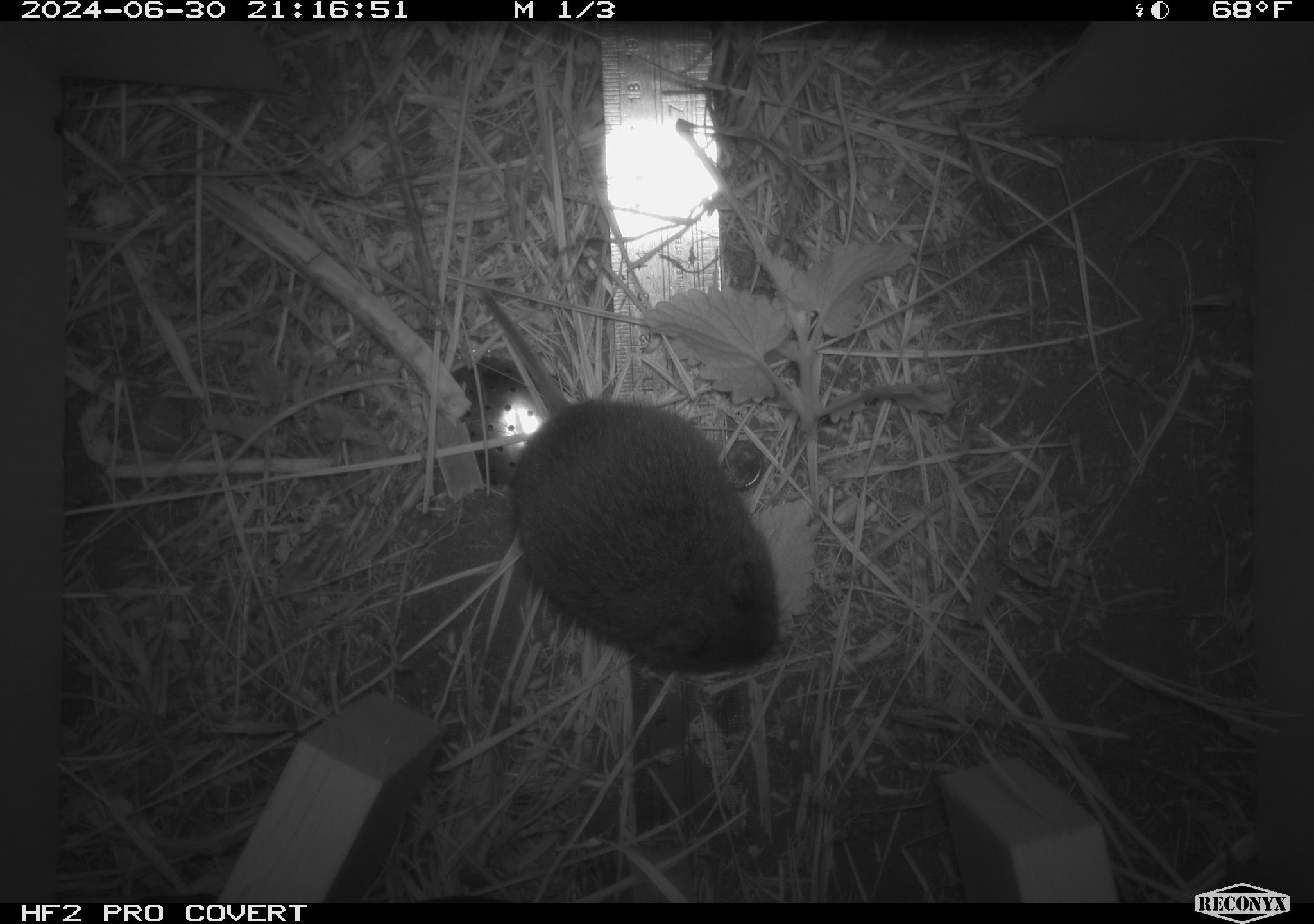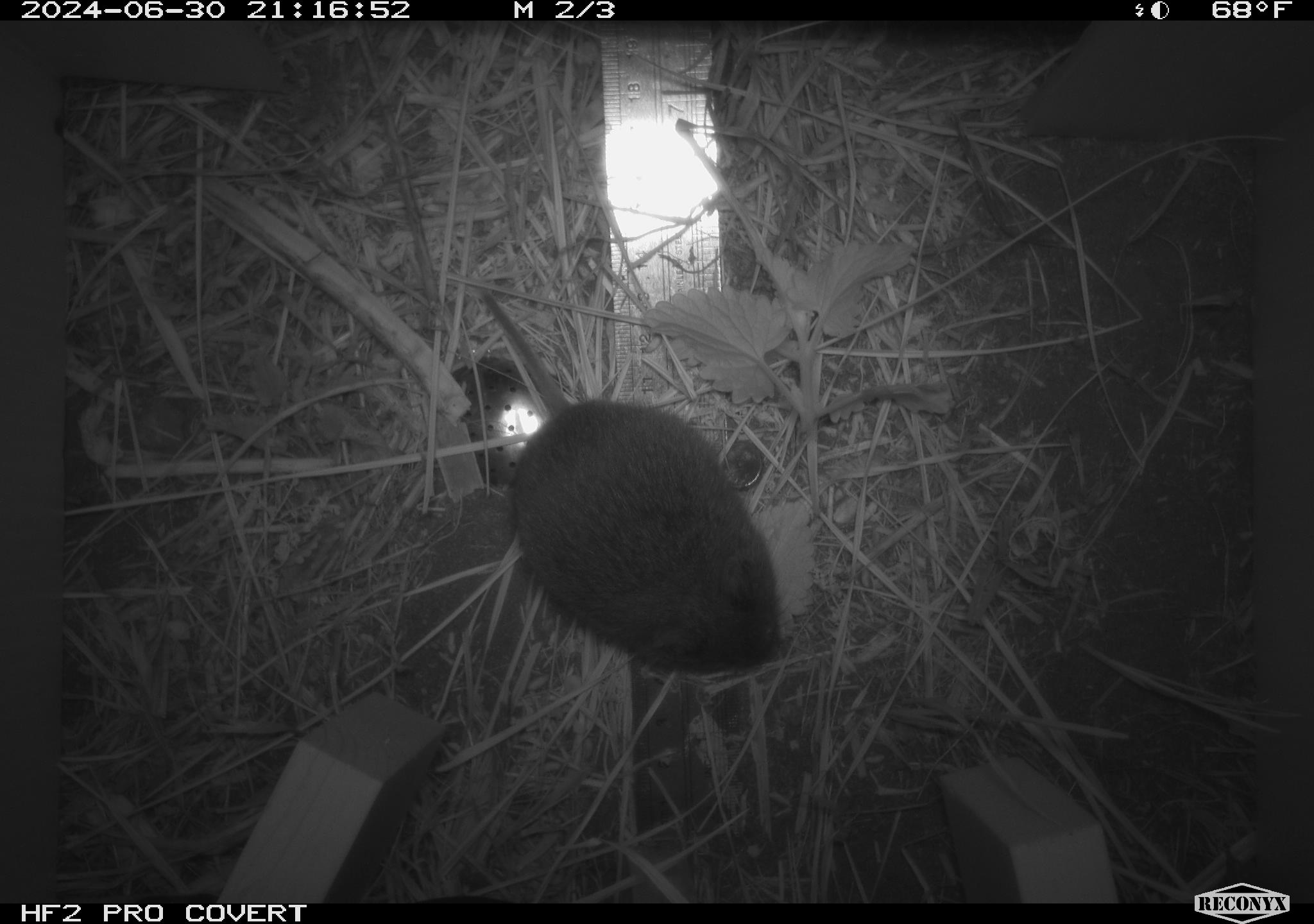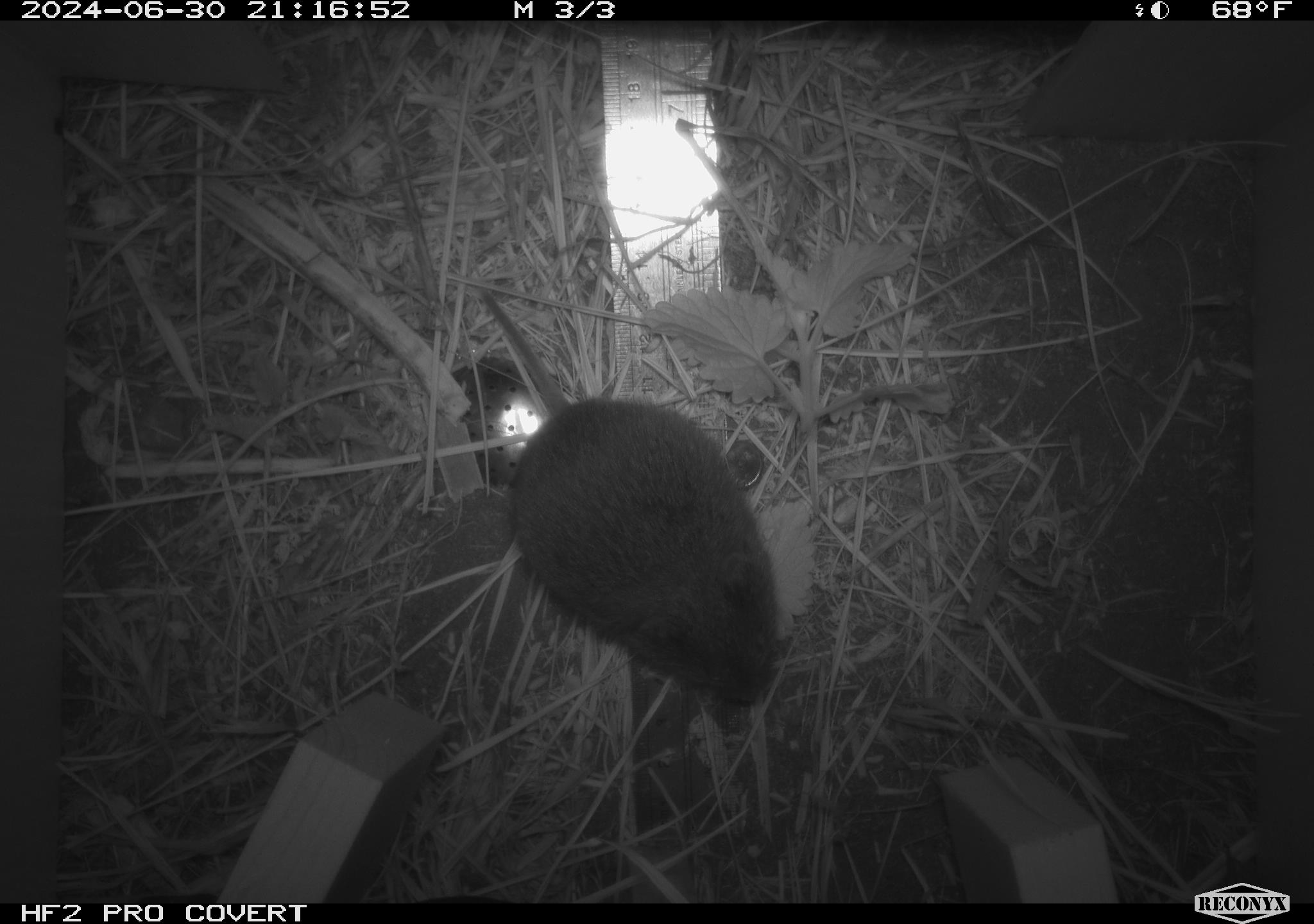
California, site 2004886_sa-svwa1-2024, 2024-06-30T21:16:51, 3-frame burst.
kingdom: Animalia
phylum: Chordata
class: Mammalia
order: Rodentia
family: Cricetidae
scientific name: Arvicolinae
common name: voles, lemmings, and muskrats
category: arvicolinae subfamily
Arvicolinae subfamily (voles, lemmings, and muskrats) (Arvicolinae).